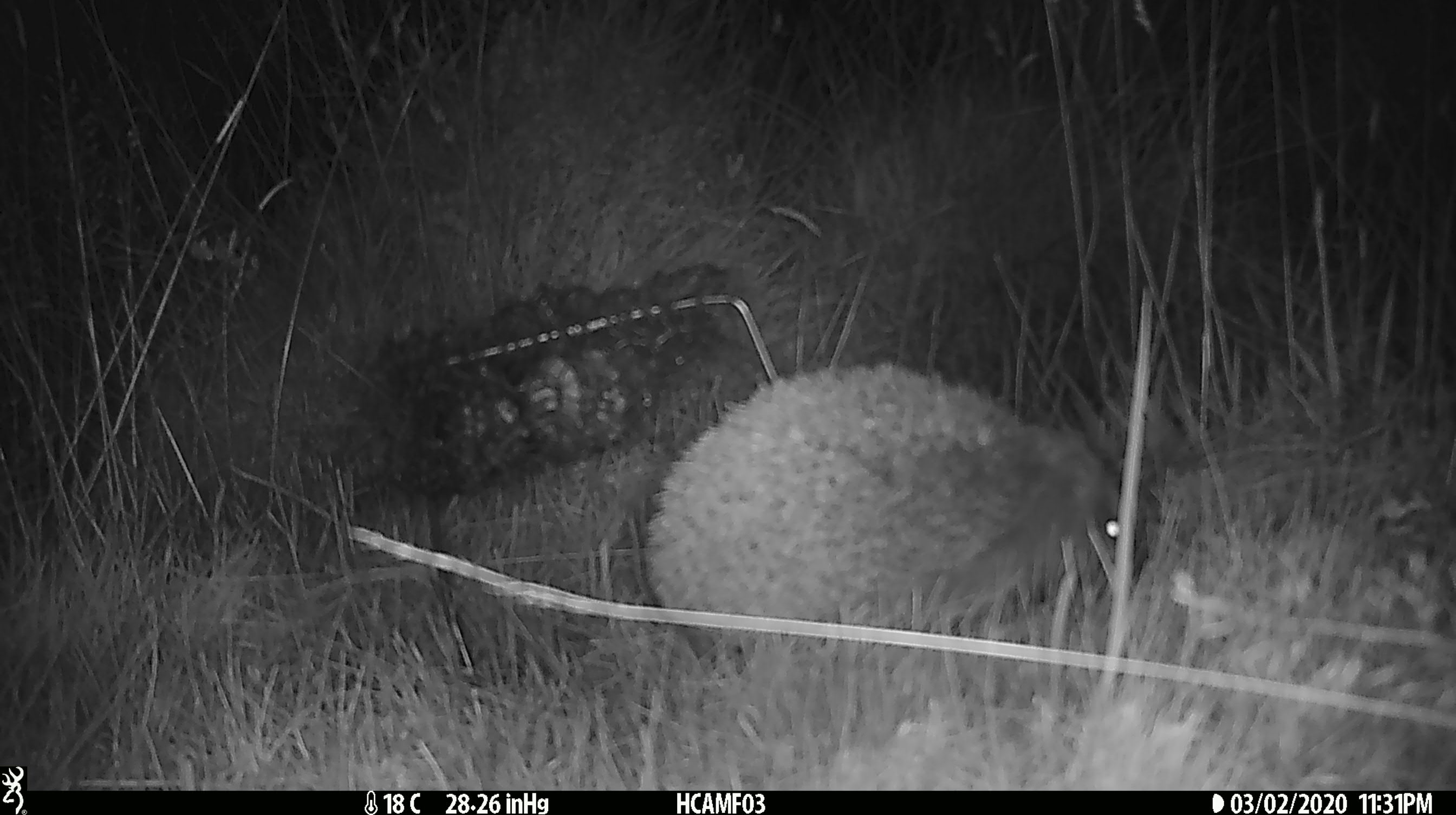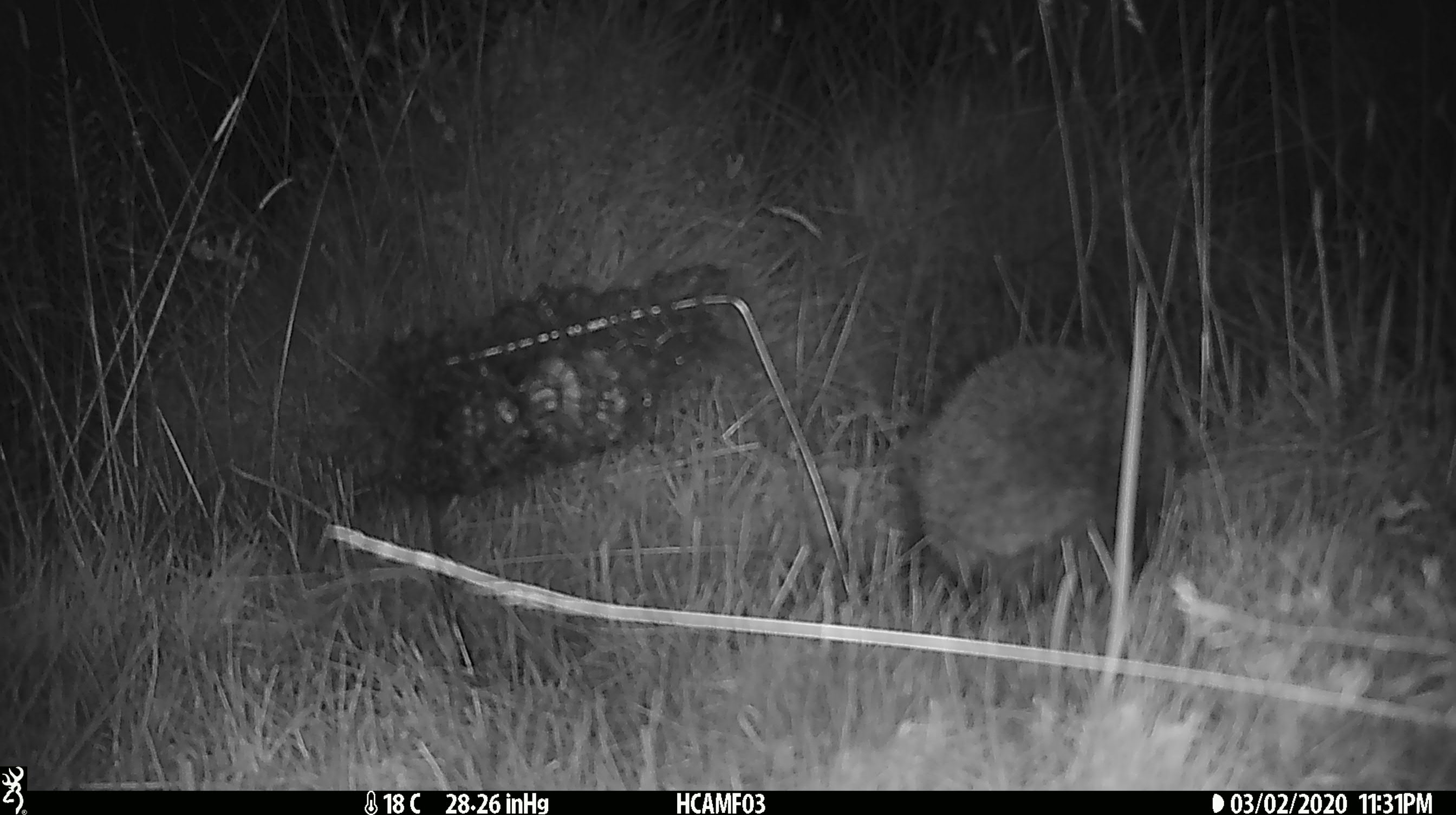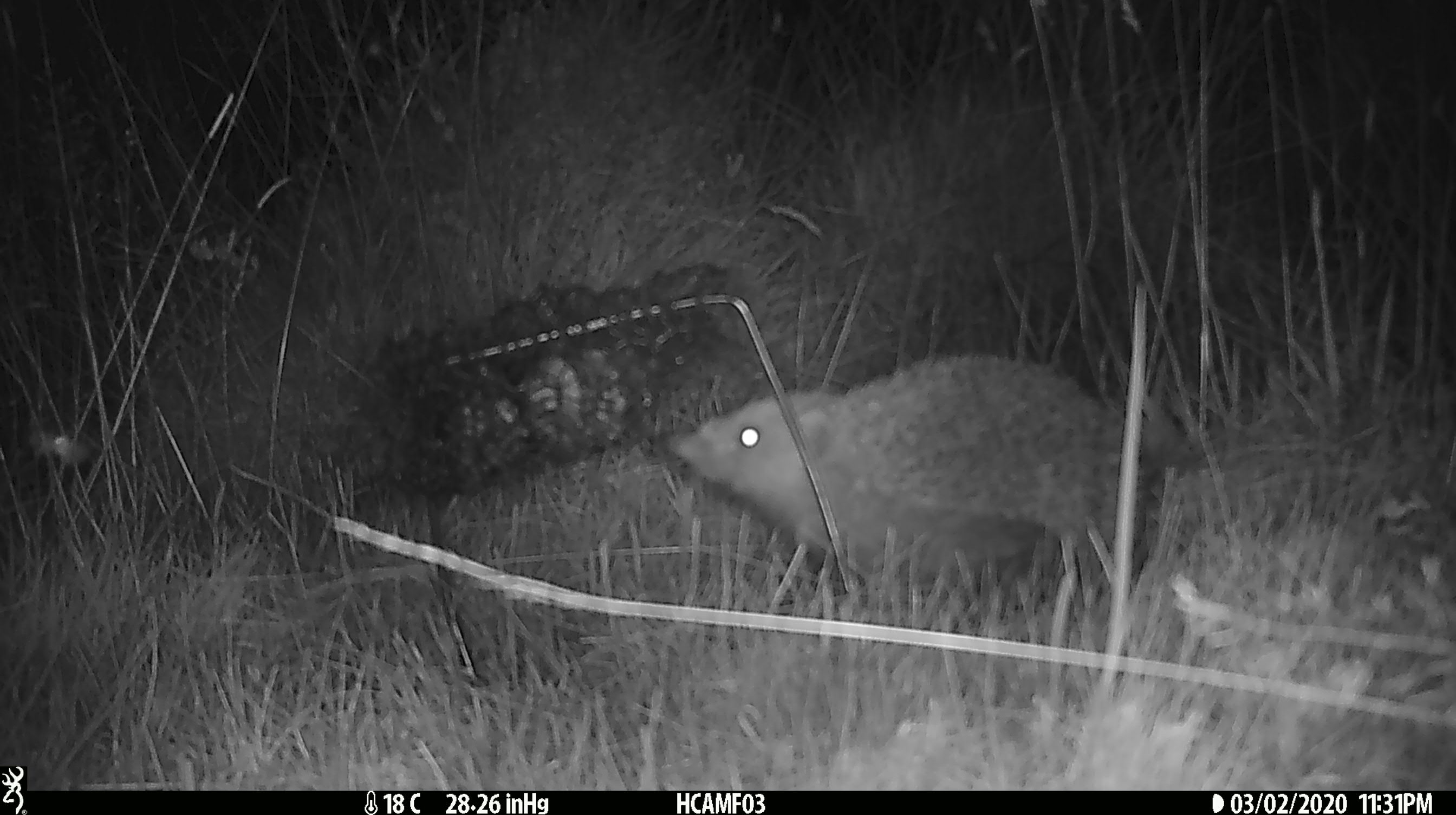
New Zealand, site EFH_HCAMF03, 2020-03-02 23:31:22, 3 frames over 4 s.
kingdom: Animalia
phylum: Chordata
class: Mammalia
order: Eulipotyphla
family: Erinaceidae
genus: Erinaceus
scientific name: Erinaceus europaeus europaeus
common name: european hedgehog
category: hedgehog